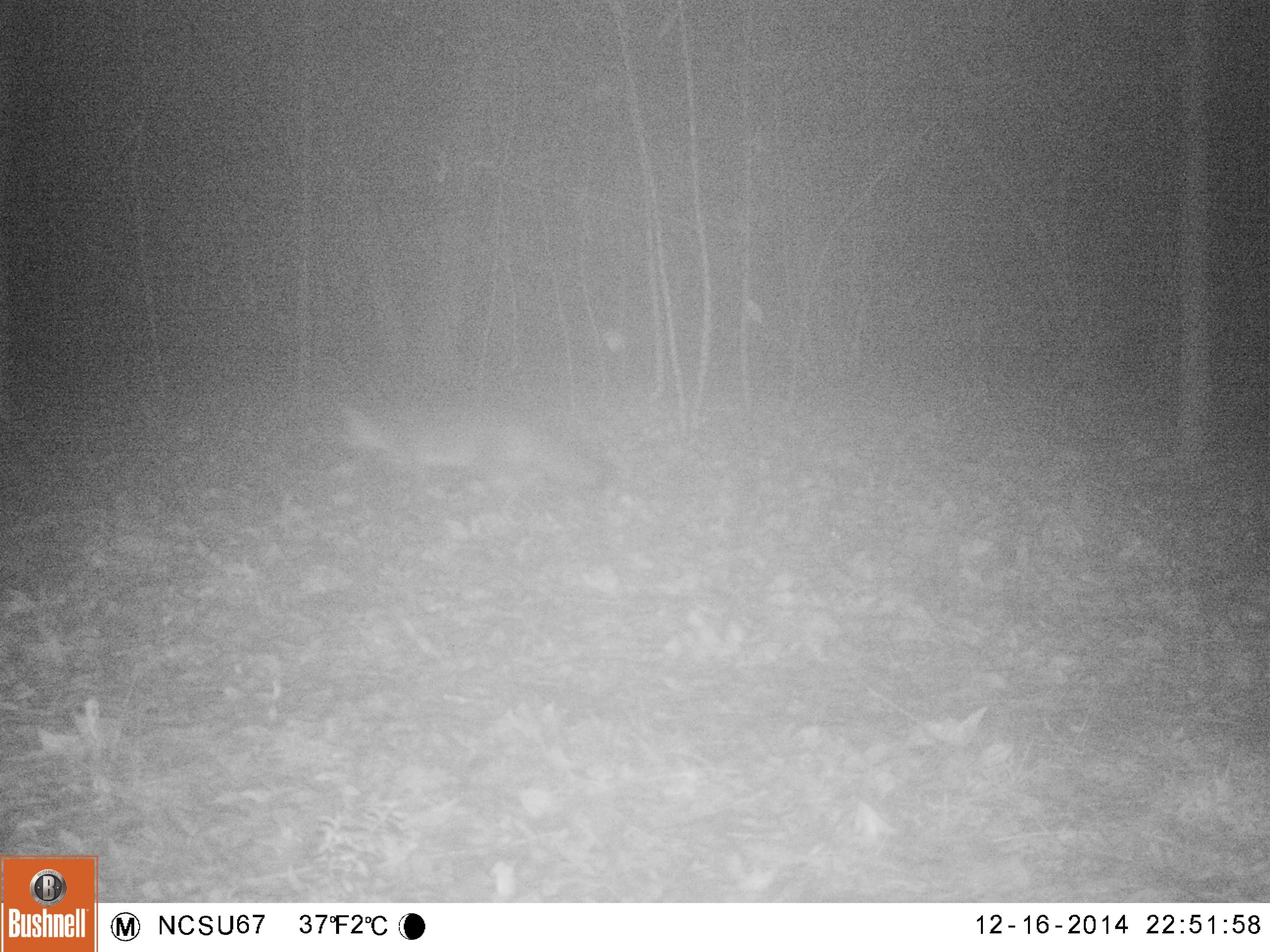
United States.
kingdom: Animalia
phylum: Chordata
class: Mammalia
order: Carnivora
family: Canidae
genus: Urocyon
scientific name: Urocyon cinereoargenteus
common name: gray fox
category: Grey Fox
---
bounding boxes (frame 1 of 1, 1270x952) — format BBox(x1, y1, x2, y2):
Grey Fox: BBox(328, 391, 614, 504)